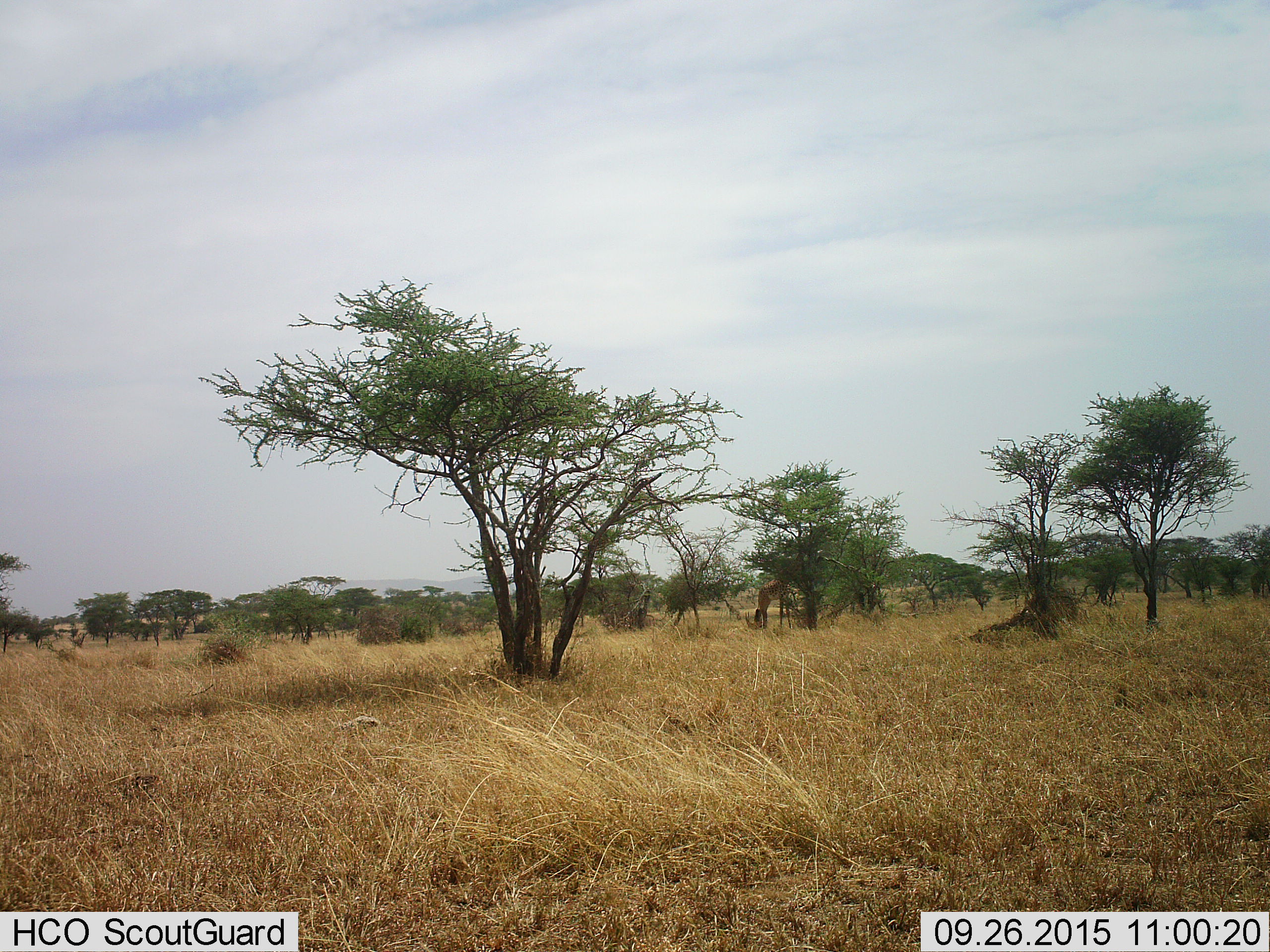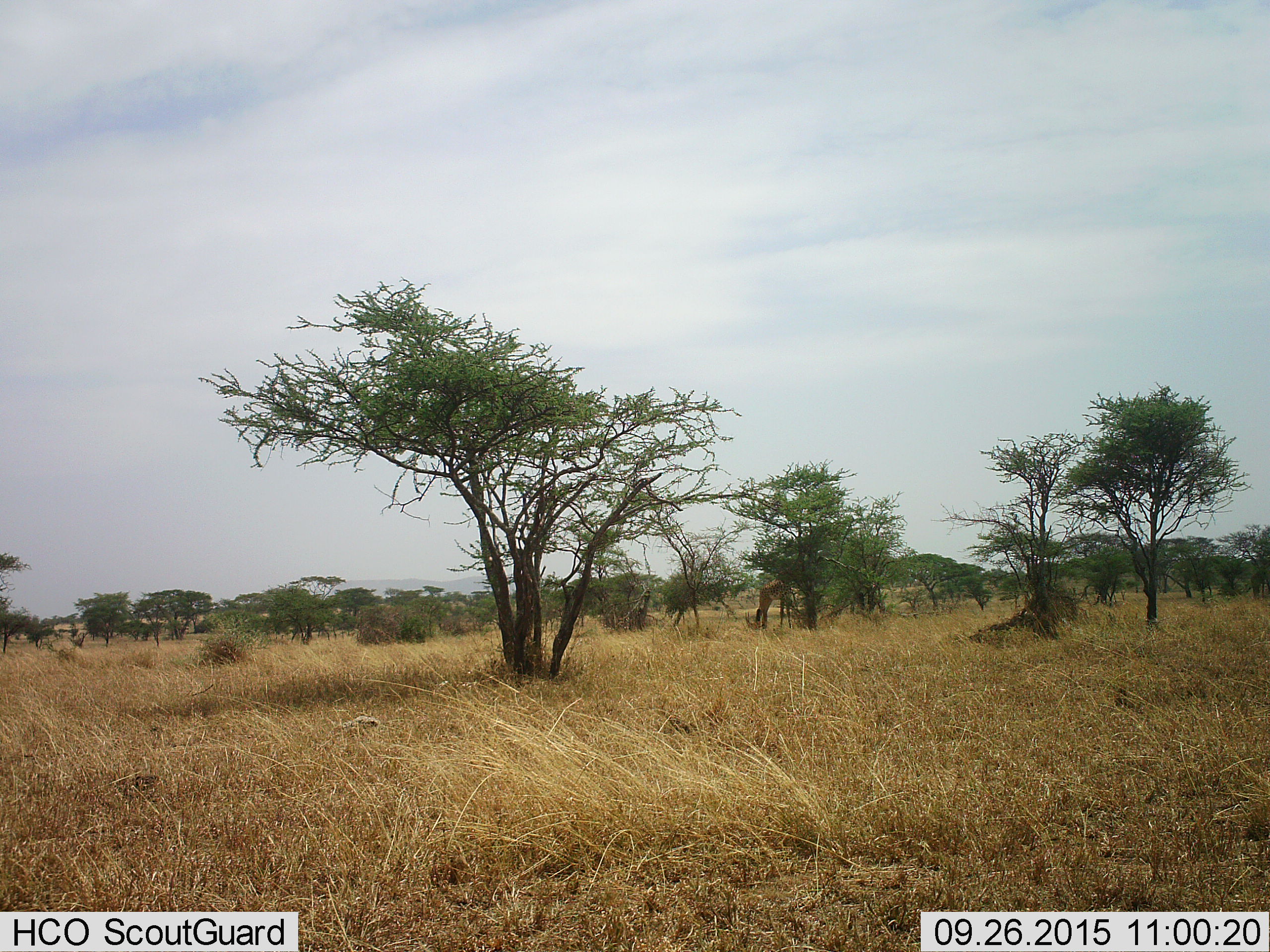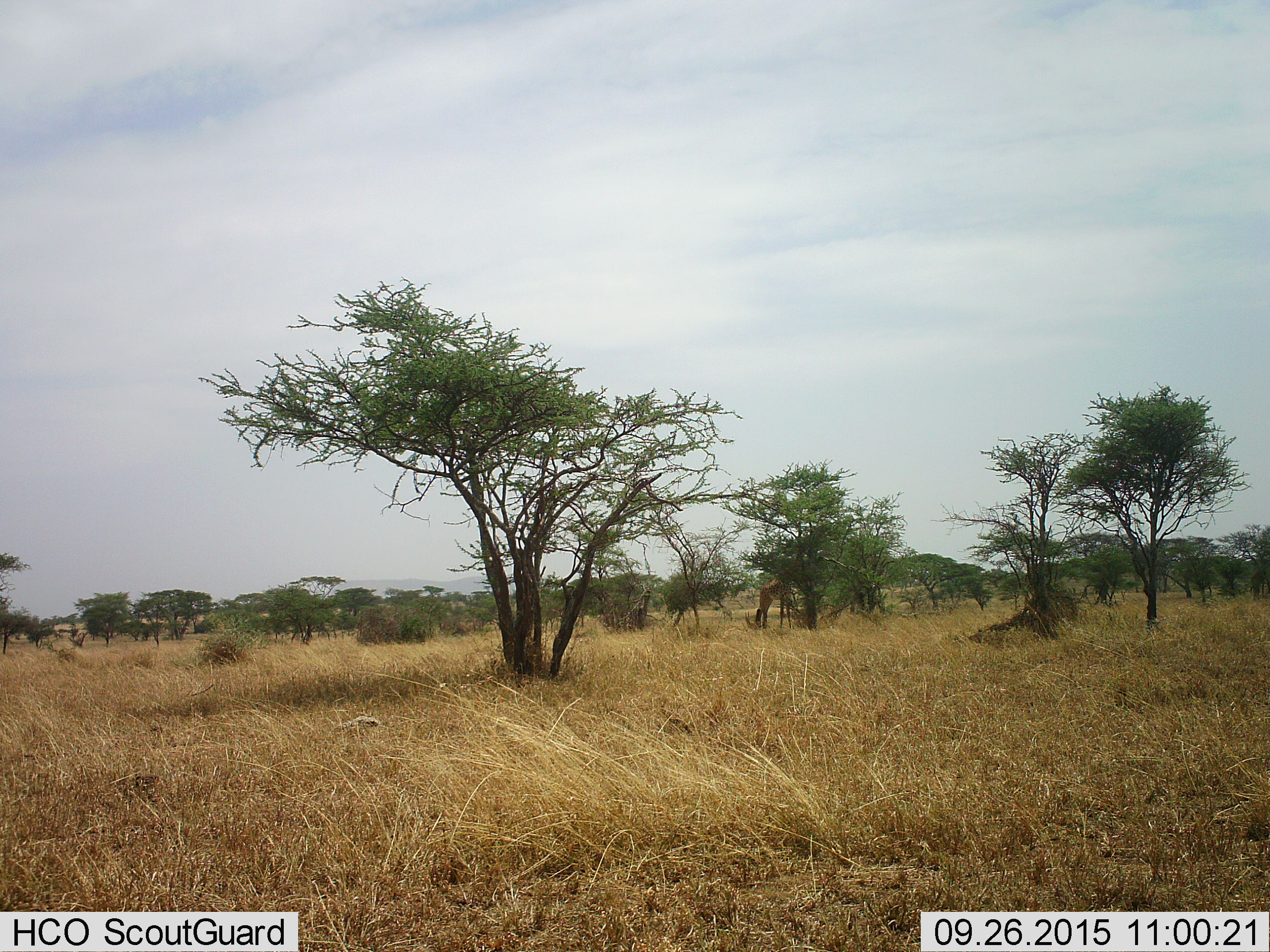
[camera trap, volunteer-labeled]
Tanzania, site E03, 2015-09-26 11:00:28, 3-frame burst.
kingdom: Animalia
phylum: Chordata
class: Mammalia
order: Artiodactyla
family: Giraffidae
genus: Giraffa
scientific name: Giraffa camelopardalis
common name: giraffe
Giraffe (Giraffa camelopardalis), count 1. Behavior (volunteer vote fractions): standing 36%, resting 0%, moving 21%, interacting 0%. Young present (vote fraction): 14%. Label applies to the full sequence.